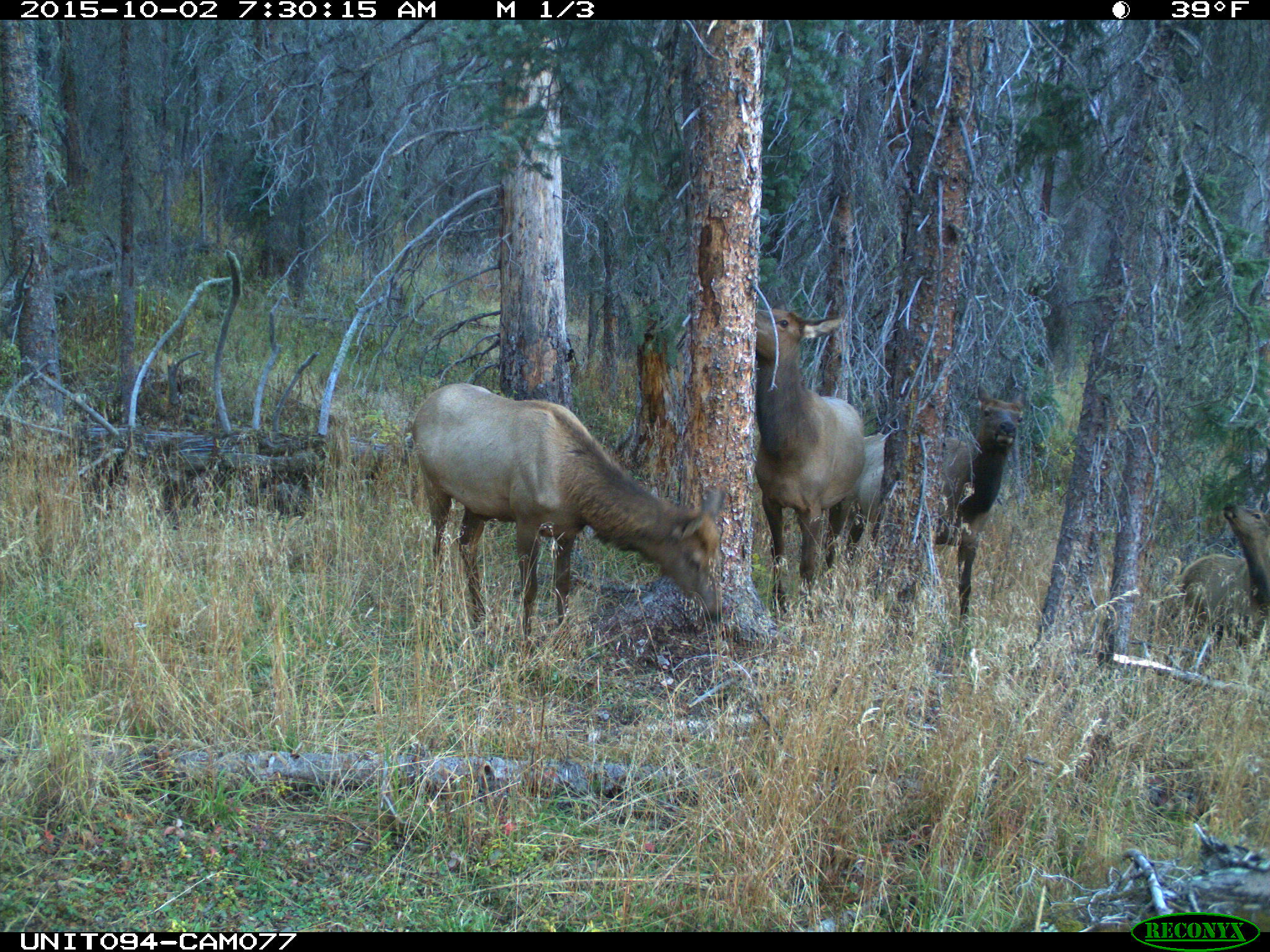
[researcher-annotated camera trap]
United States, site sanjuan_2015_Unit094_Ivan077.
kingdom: Animalia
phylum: Chordata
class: Mammalia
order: Artiodactyla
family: Cervidae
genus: Cervus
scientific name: Cervus elaphus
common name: red deer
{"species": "Cervus elaphus (red deer)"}